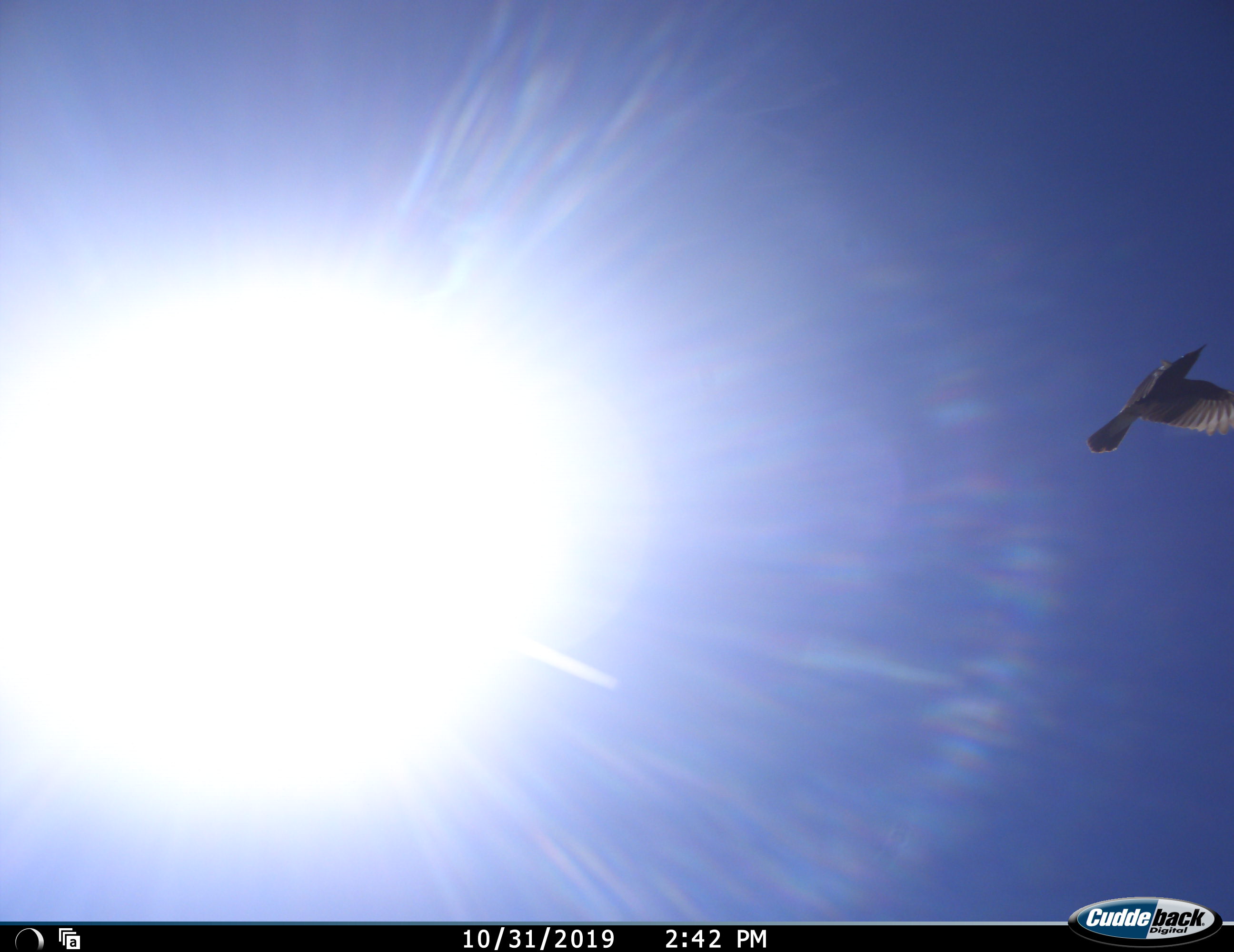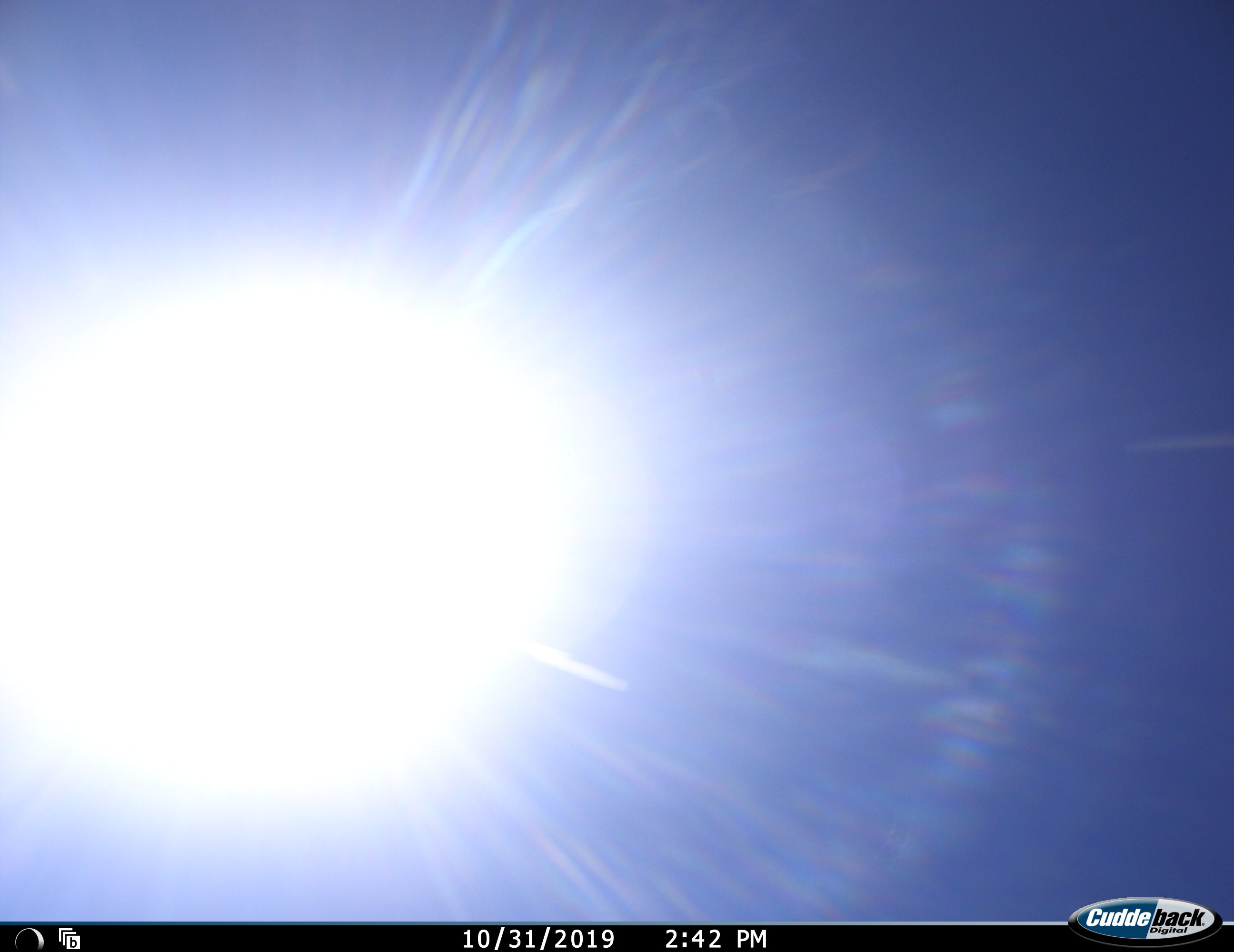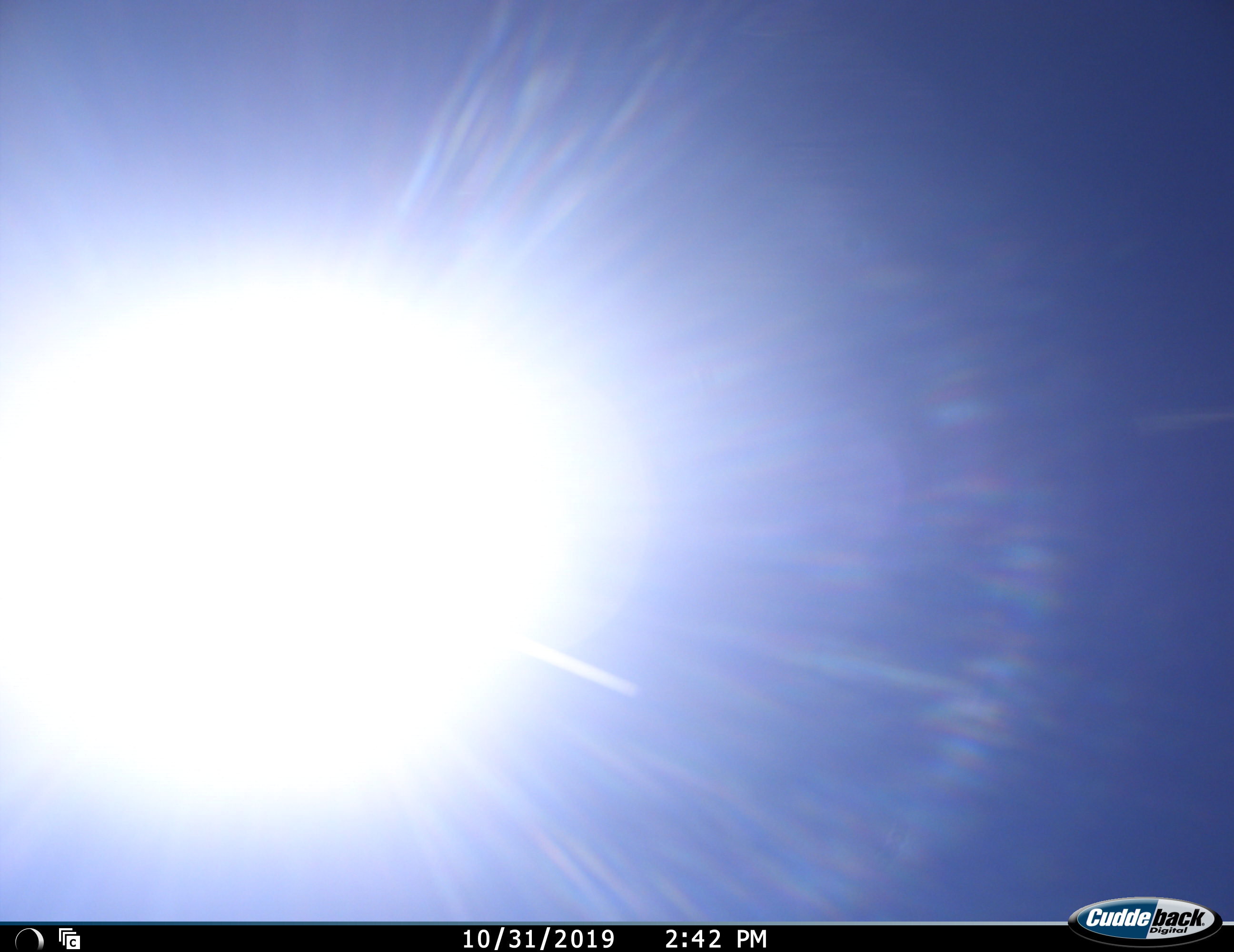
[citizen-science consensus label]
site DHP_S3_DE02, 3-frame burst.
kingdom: Animalia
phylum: Chordata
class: Aves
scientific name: Aves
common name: bird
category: birdother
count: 1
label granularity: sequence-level